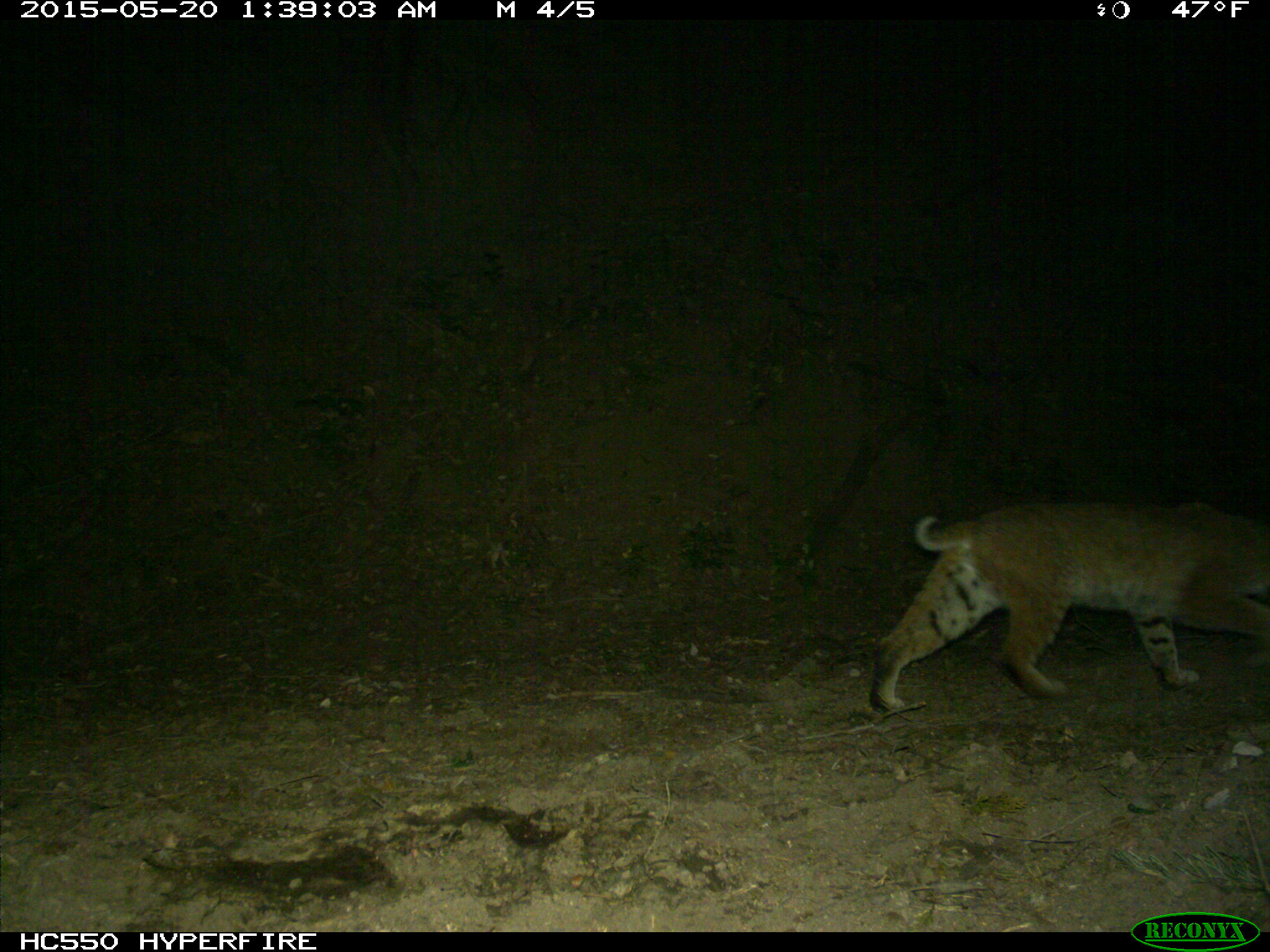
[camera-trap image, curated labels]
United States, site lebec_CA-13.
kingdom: Animalia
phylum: Chordata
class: Mammalia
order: Carnivora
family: Felidae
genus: Lynx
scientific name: Lynx rufus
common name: bobcat